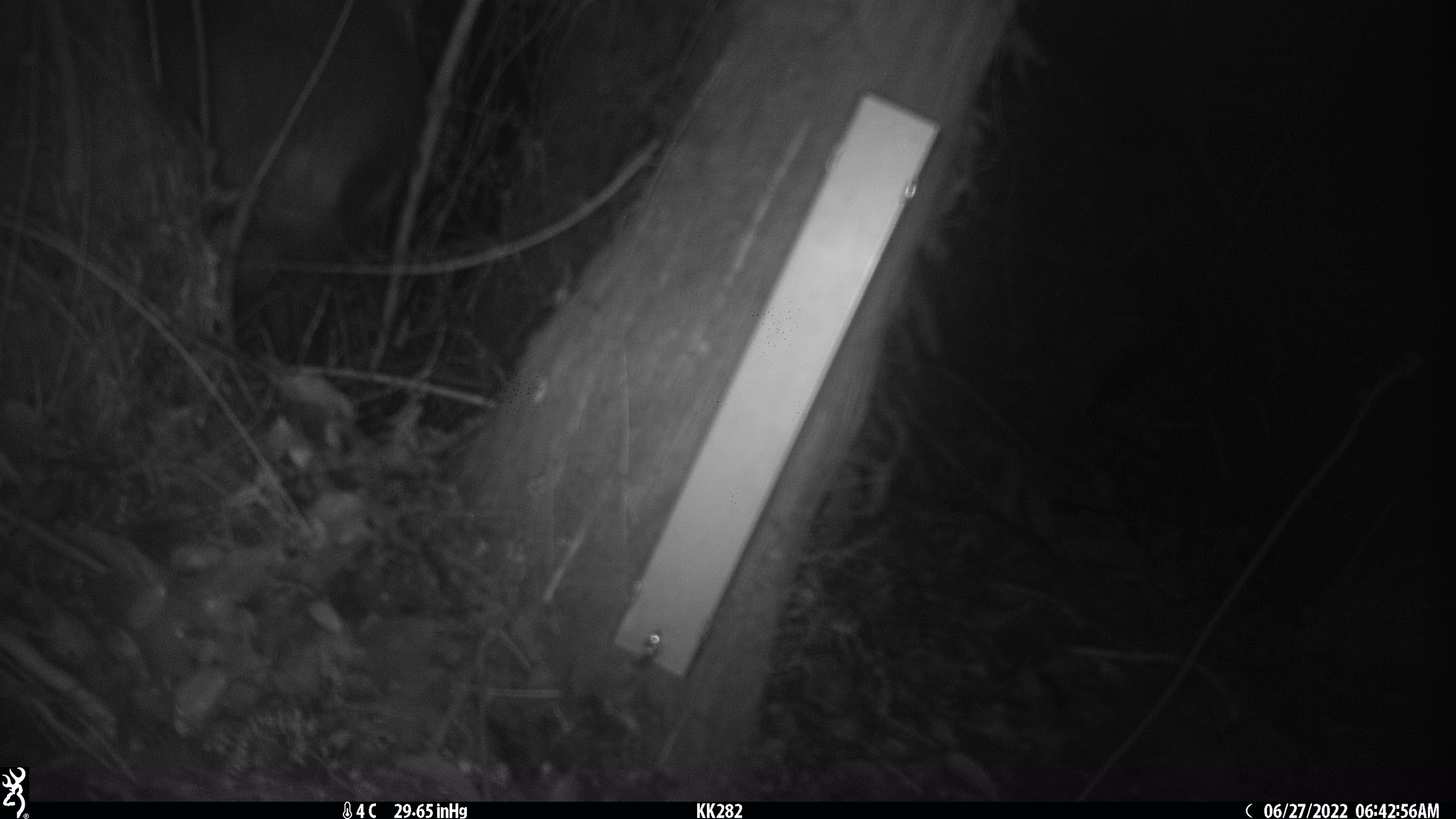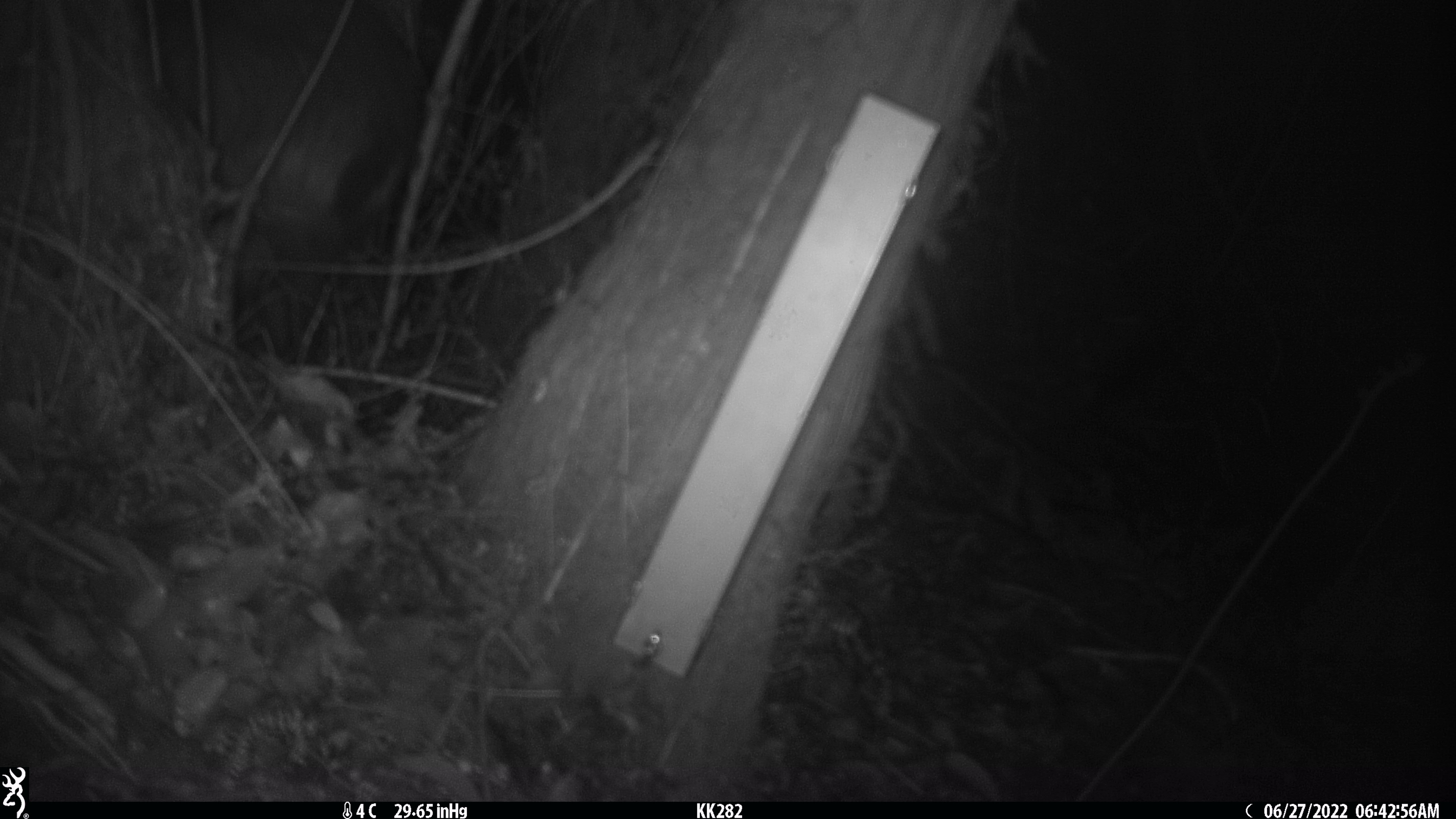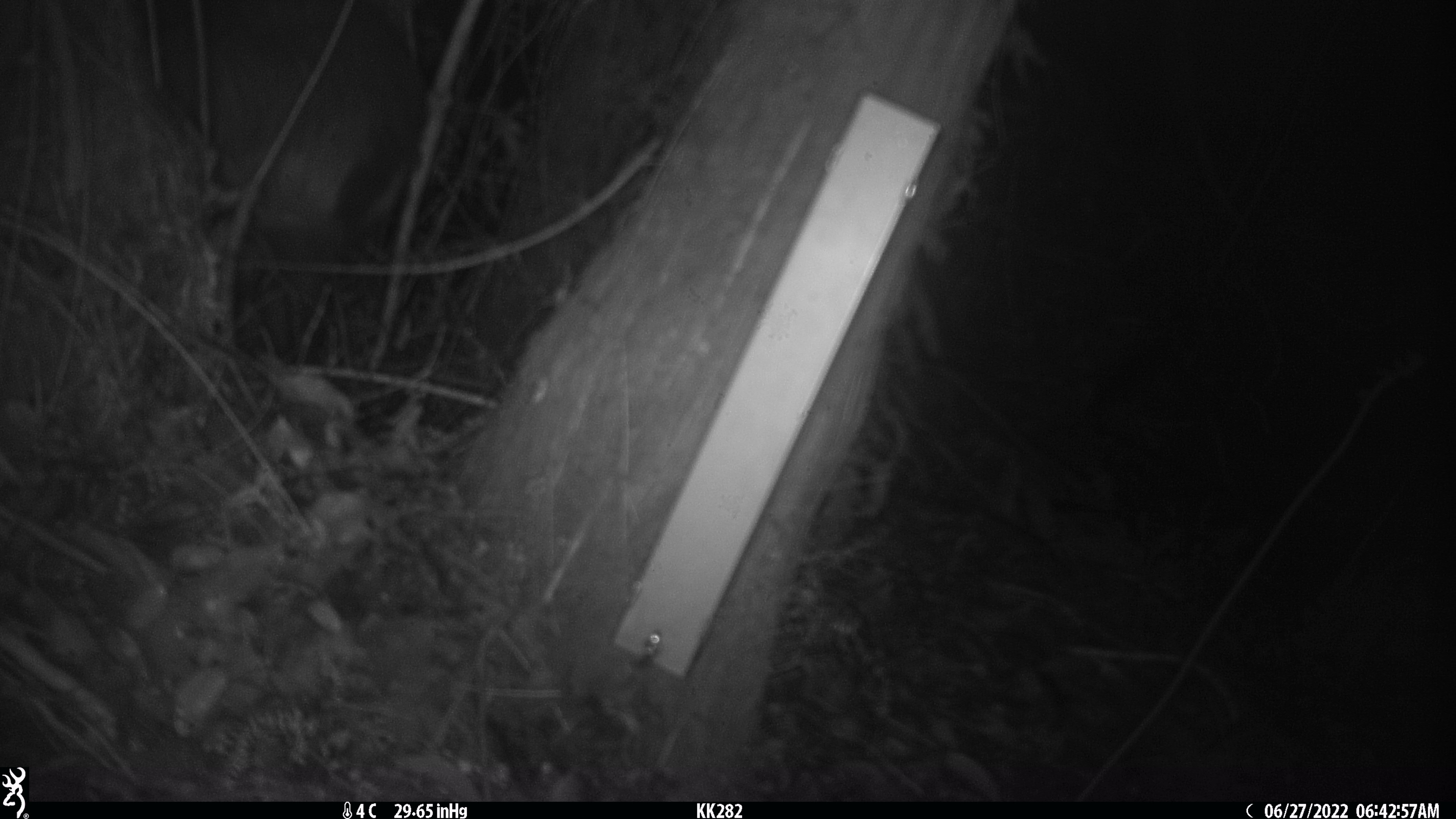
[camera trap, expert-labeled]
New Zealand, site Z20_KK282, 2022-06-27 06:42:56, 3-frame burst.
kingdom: Animalia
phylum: Chordata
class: Mammalia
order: Artiodactyla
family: Bovidae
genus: Rupicapra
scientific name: Rupicapra rupicapra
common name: alpine chamois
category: chamois